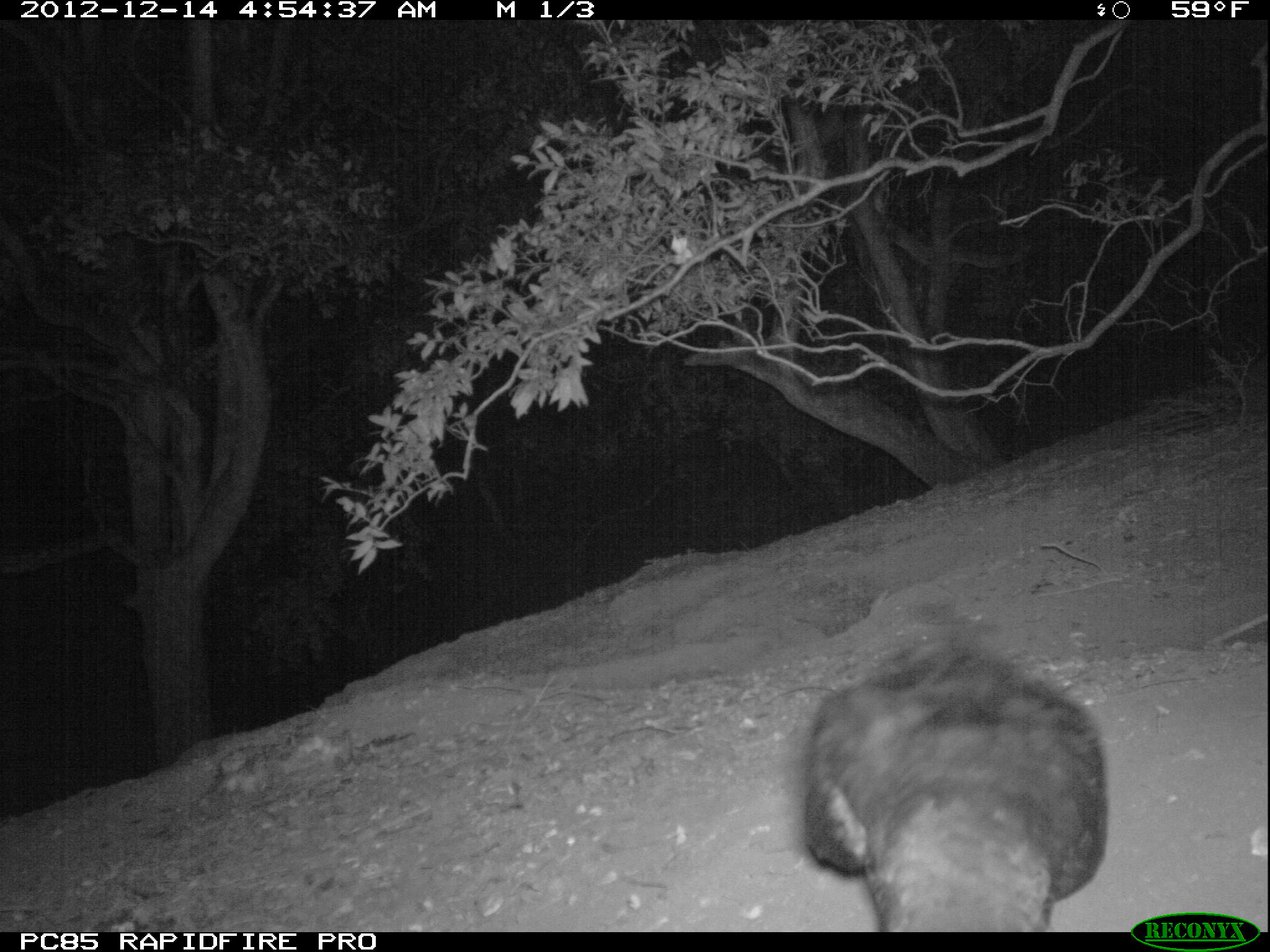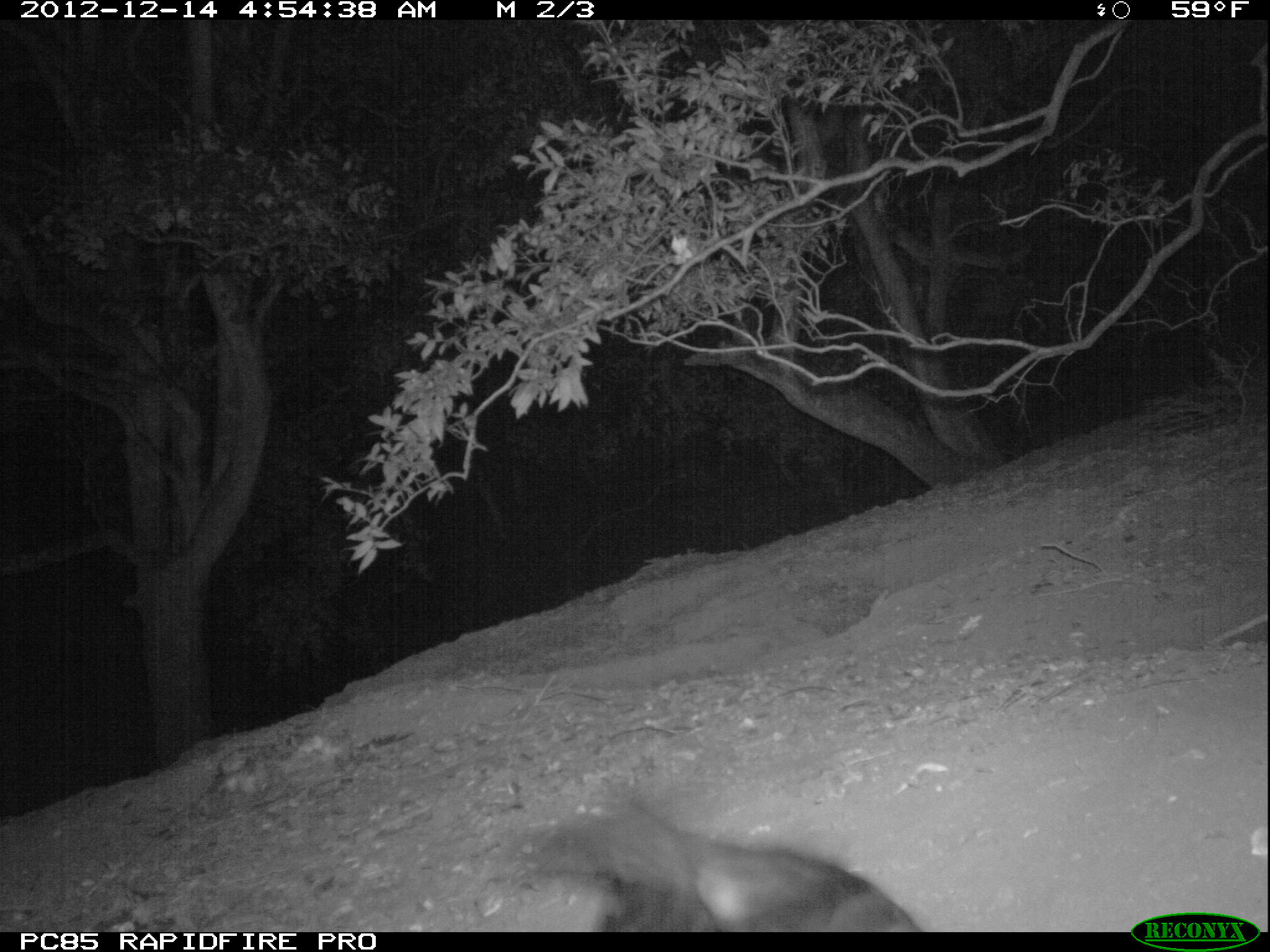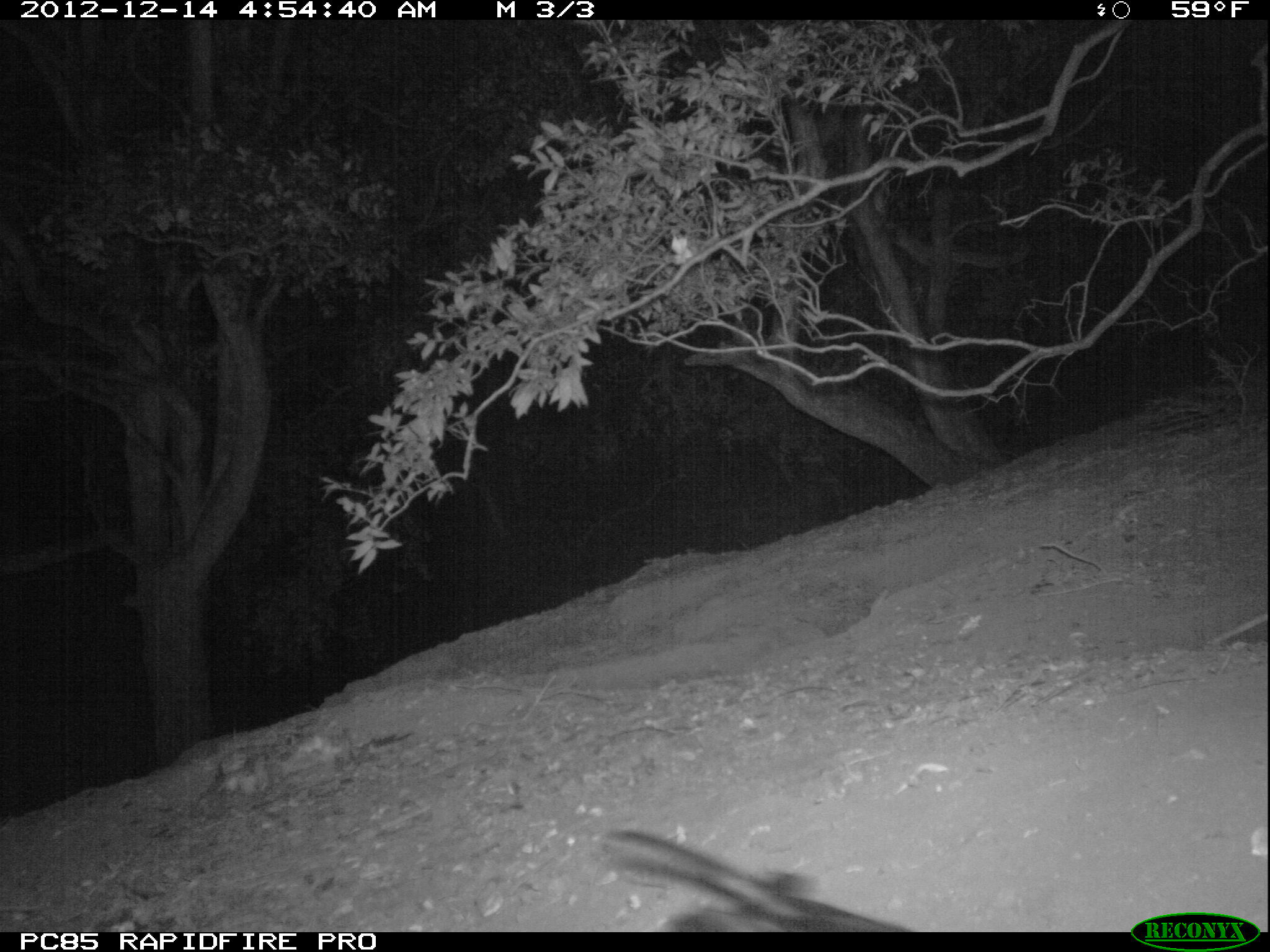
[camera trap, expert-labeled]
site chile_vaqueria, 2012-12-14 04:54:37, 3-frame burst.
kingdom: Animalia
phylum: Chordata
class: Aves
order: Procellariiformes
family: Procellariidae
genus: Calonectris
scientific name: Calonectris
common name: shearwater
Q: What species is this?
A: Shearwater (Calonectris).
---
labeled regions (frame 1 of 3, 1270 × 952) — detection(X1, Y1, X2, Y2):
shearwater: detection(792, 638, 1108, 933)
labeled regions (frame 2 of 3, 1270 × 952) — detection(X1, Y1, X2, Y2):
shearwater: detection(525, 786, 923, 932)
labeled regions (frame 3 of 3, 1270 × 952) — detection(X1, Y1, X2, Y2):
shearwater: detection(599, 824, 920, 933)